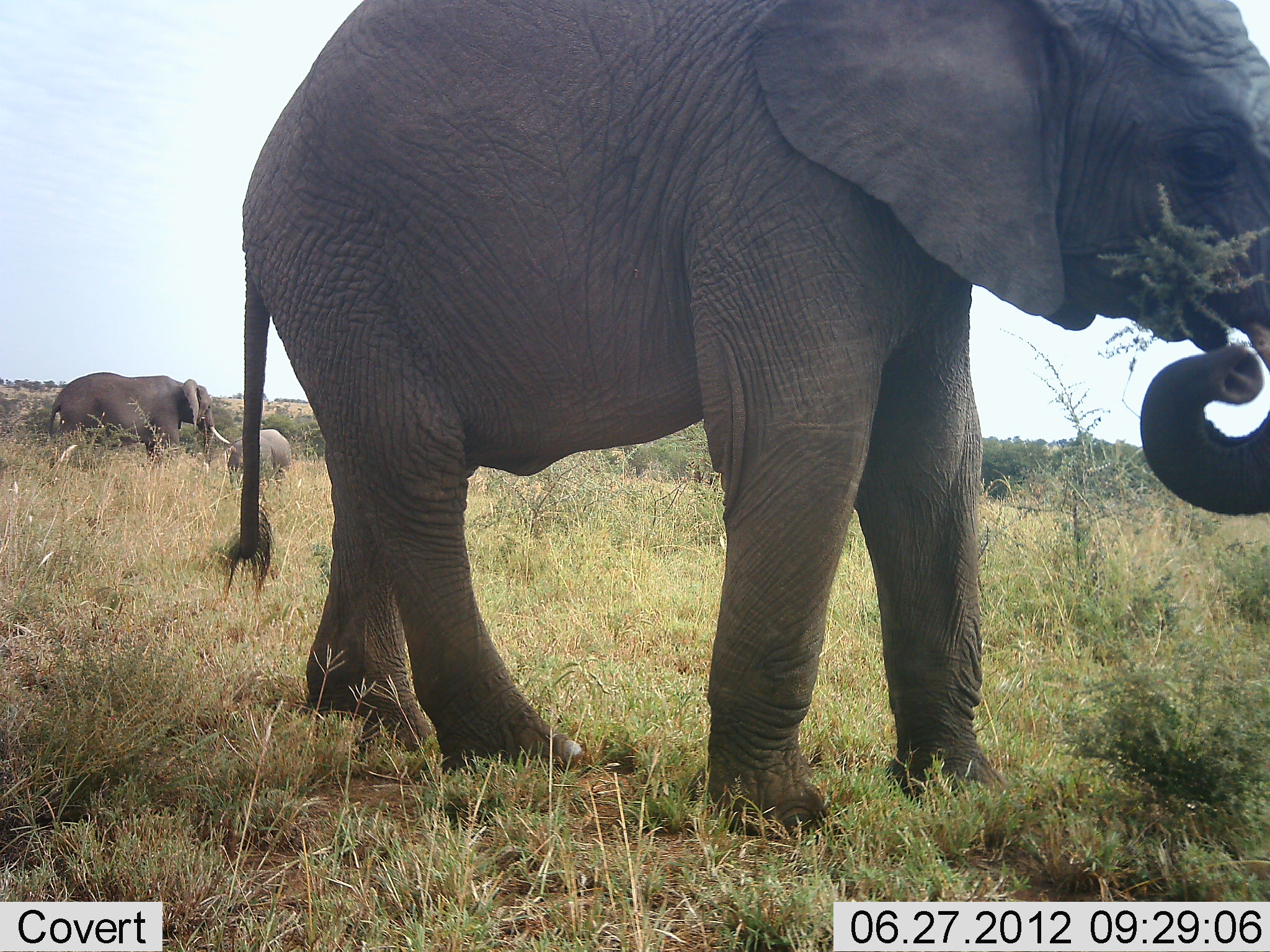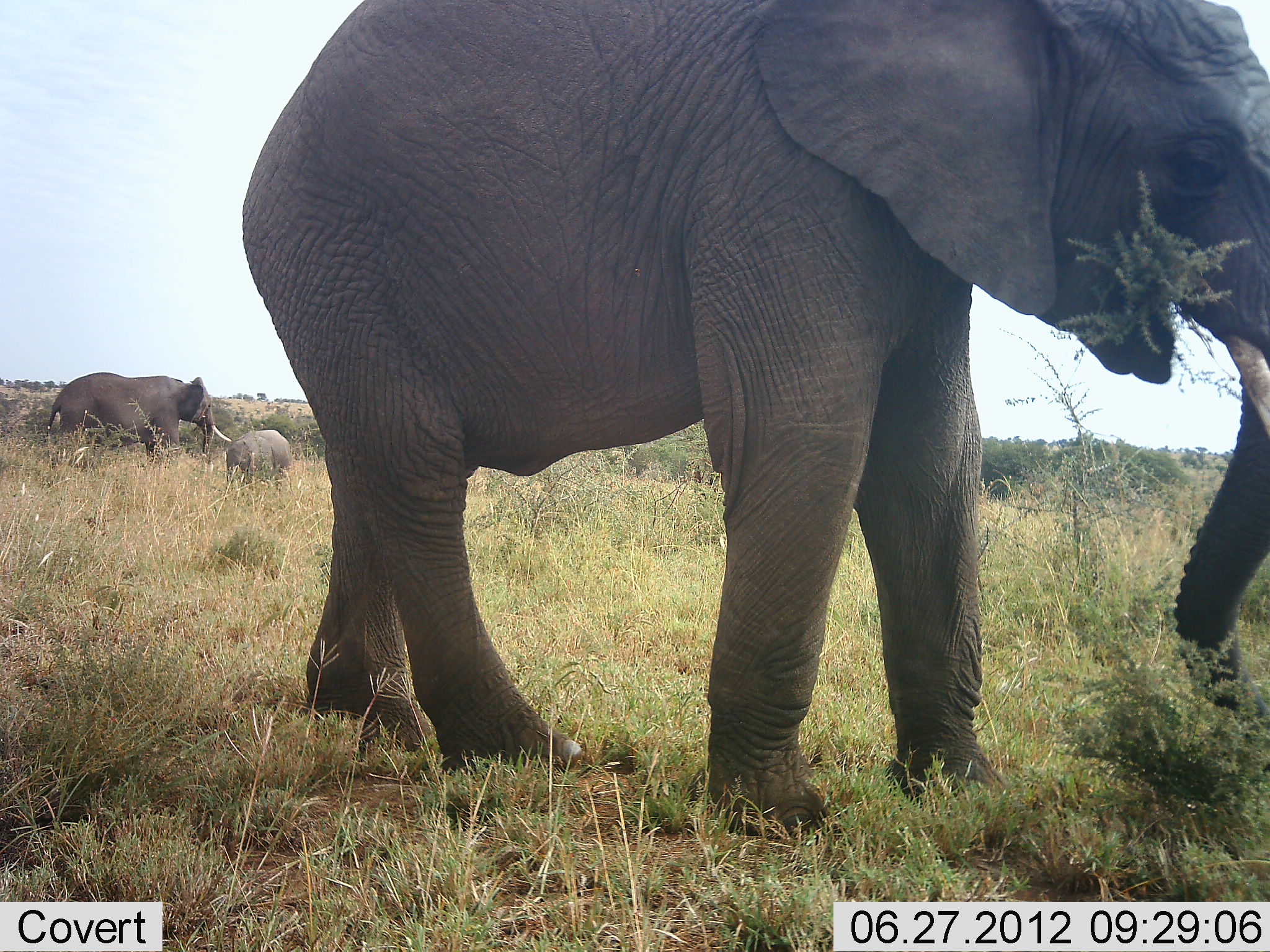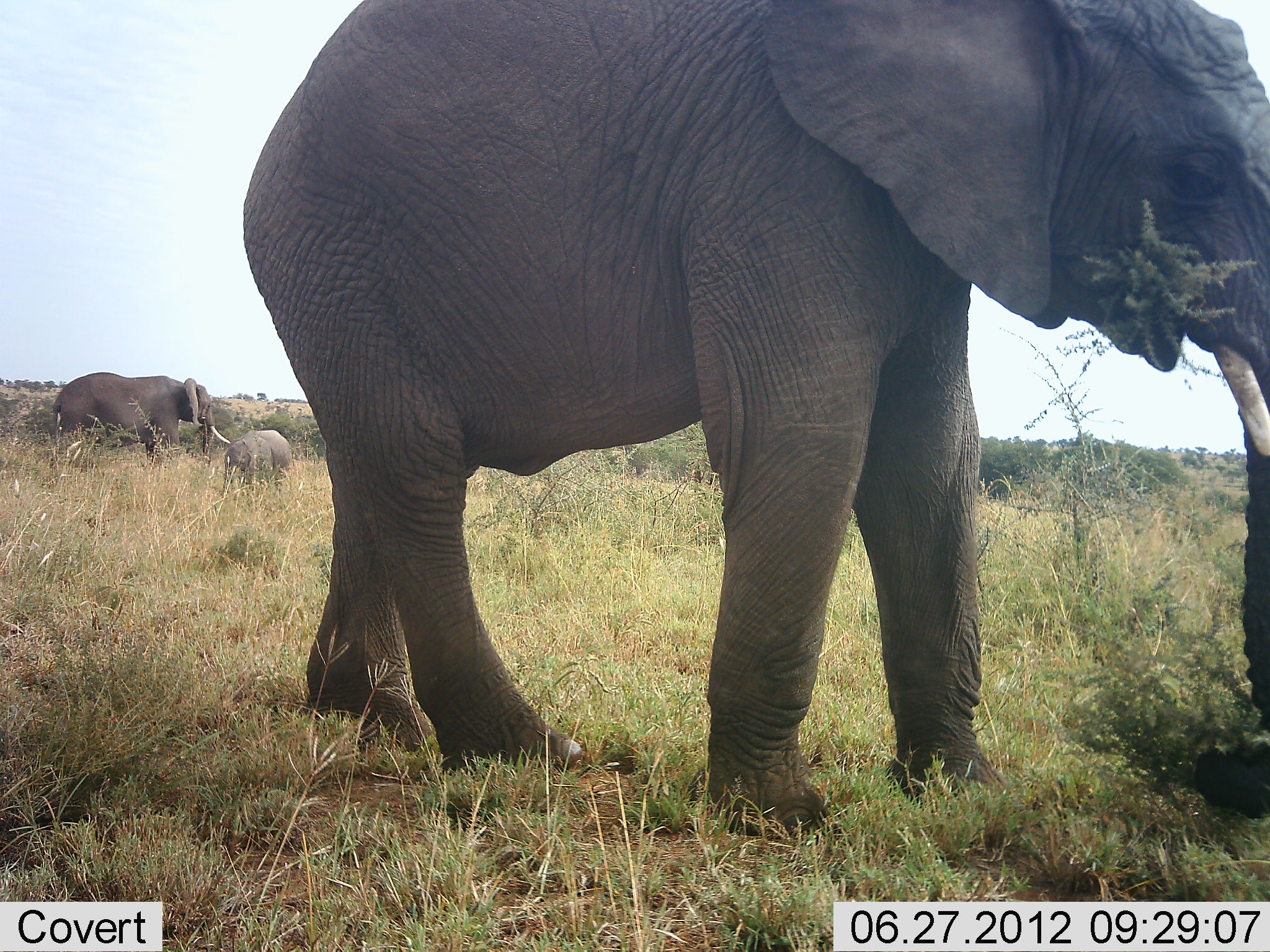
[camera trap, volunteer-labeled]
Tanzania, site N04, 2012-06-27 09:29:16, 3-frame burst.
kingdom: Animalia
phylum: Chordata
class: Mammalia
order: Proboscidea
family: Elephantidae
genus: Loxodonta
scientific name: Loxodonta africana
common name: african bush elephant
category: elephant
Elephant (african bush elephant) (Loxodonta africana), count 3. Behavior (volunteer vote fractions): standing 60%, resting 0%, moving 10%, interacting 10%. Young present (vote fraction): 80%. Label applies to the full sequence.